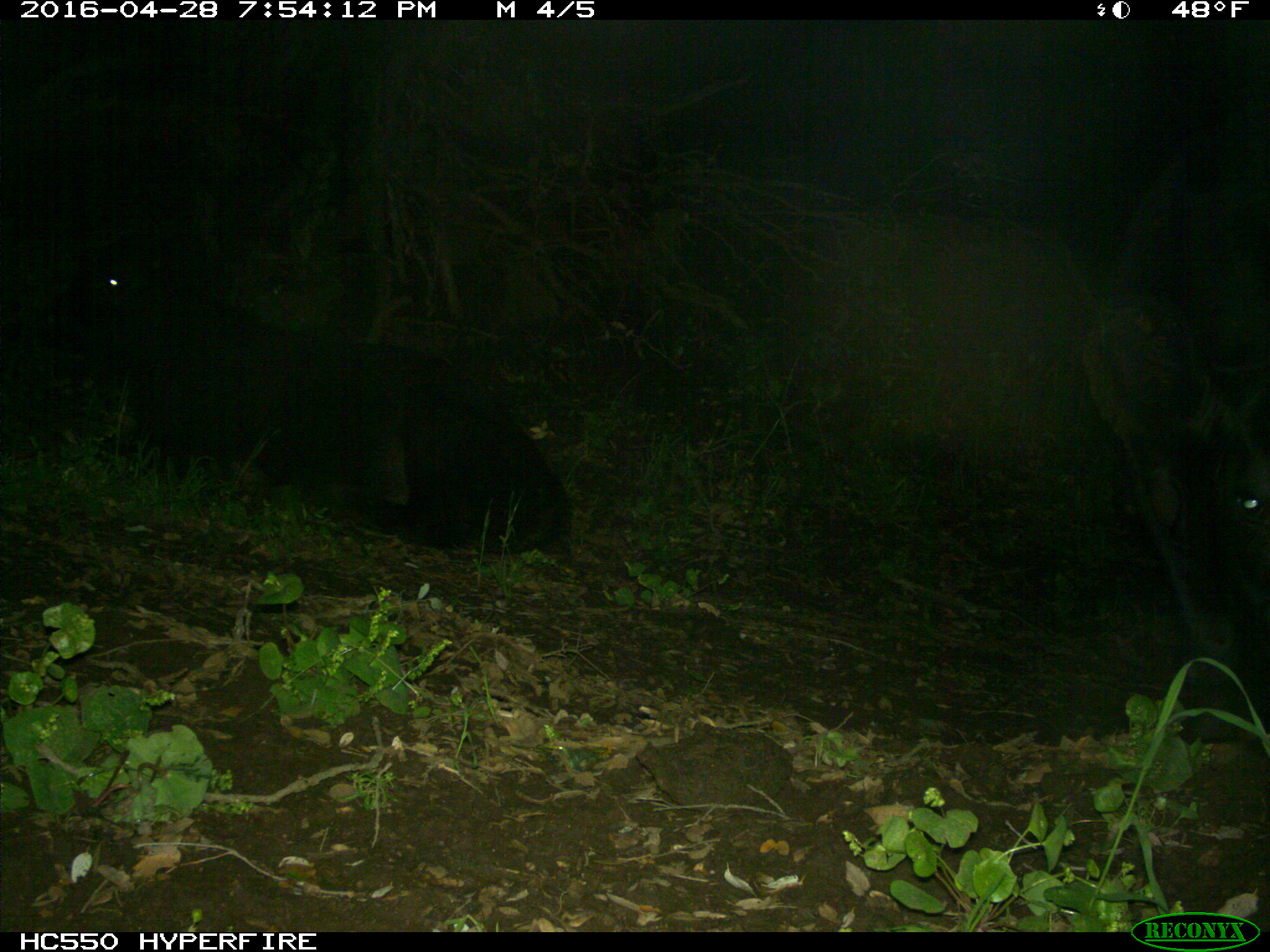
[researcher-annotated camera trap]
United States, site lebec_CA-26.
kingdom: Animalia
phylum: Chordata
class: Mammalia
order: Artiodactyla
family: Bovidae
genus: Bos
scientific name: Bos taurus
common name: domestic cow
Bos taurus (domestic cow).